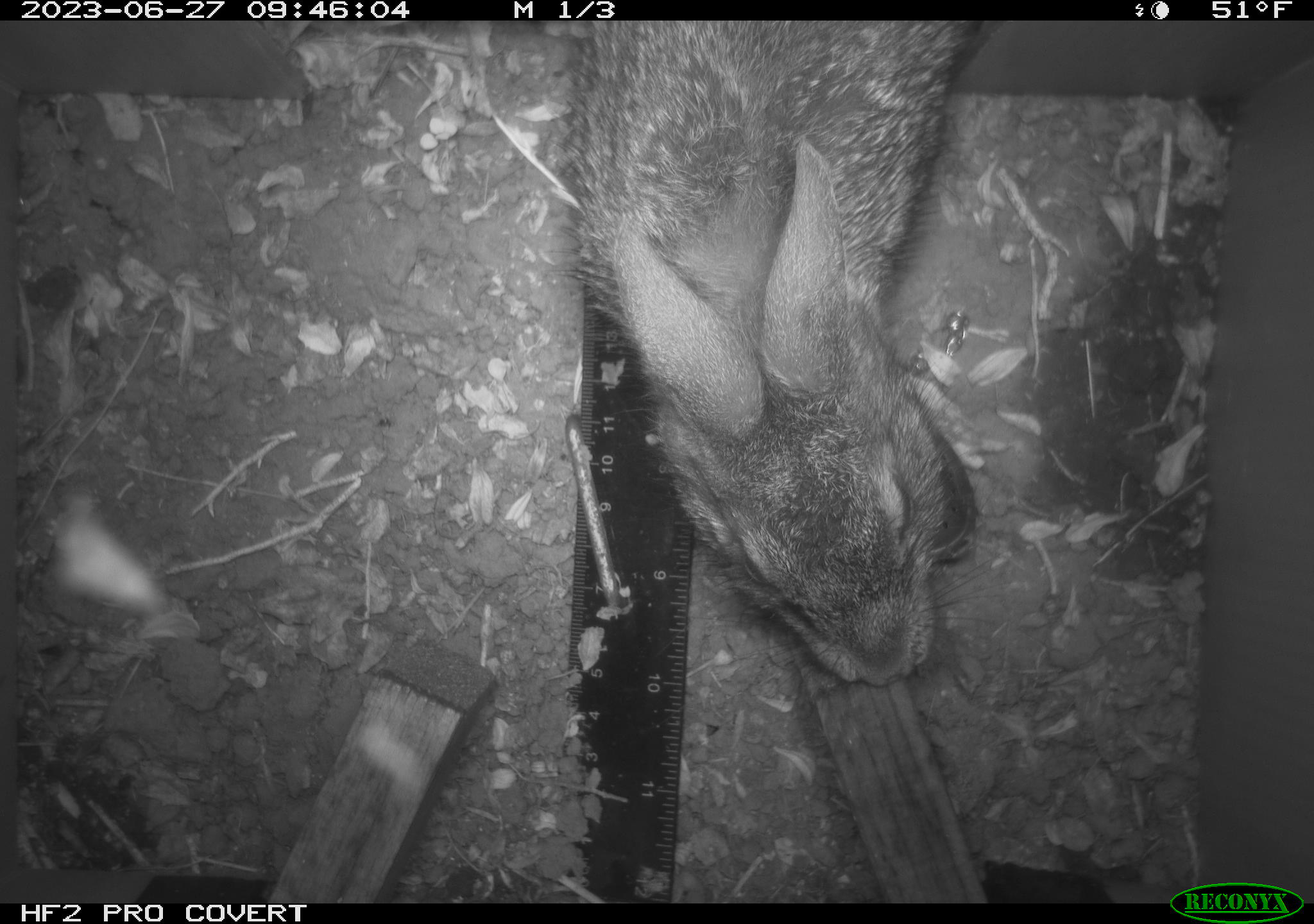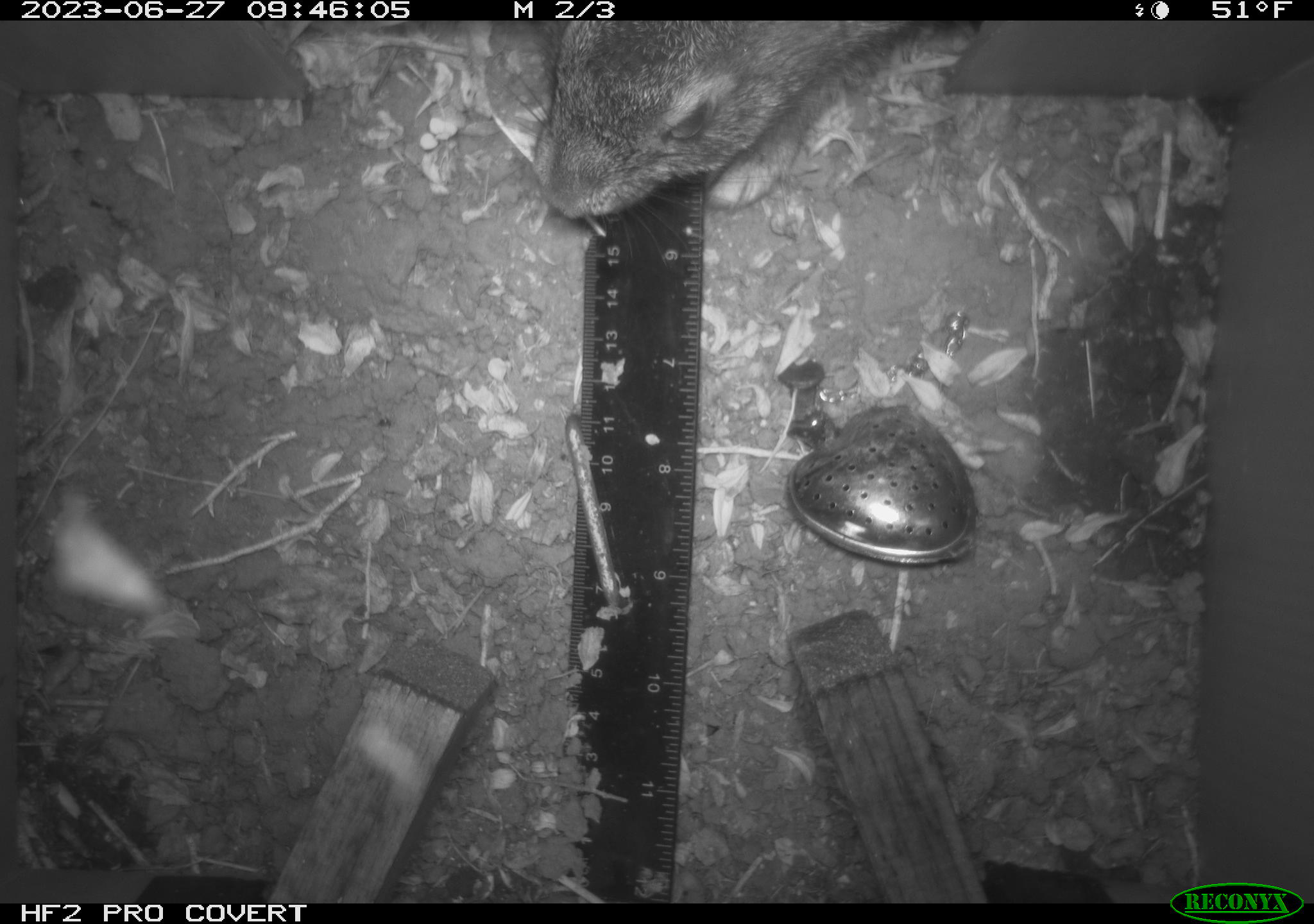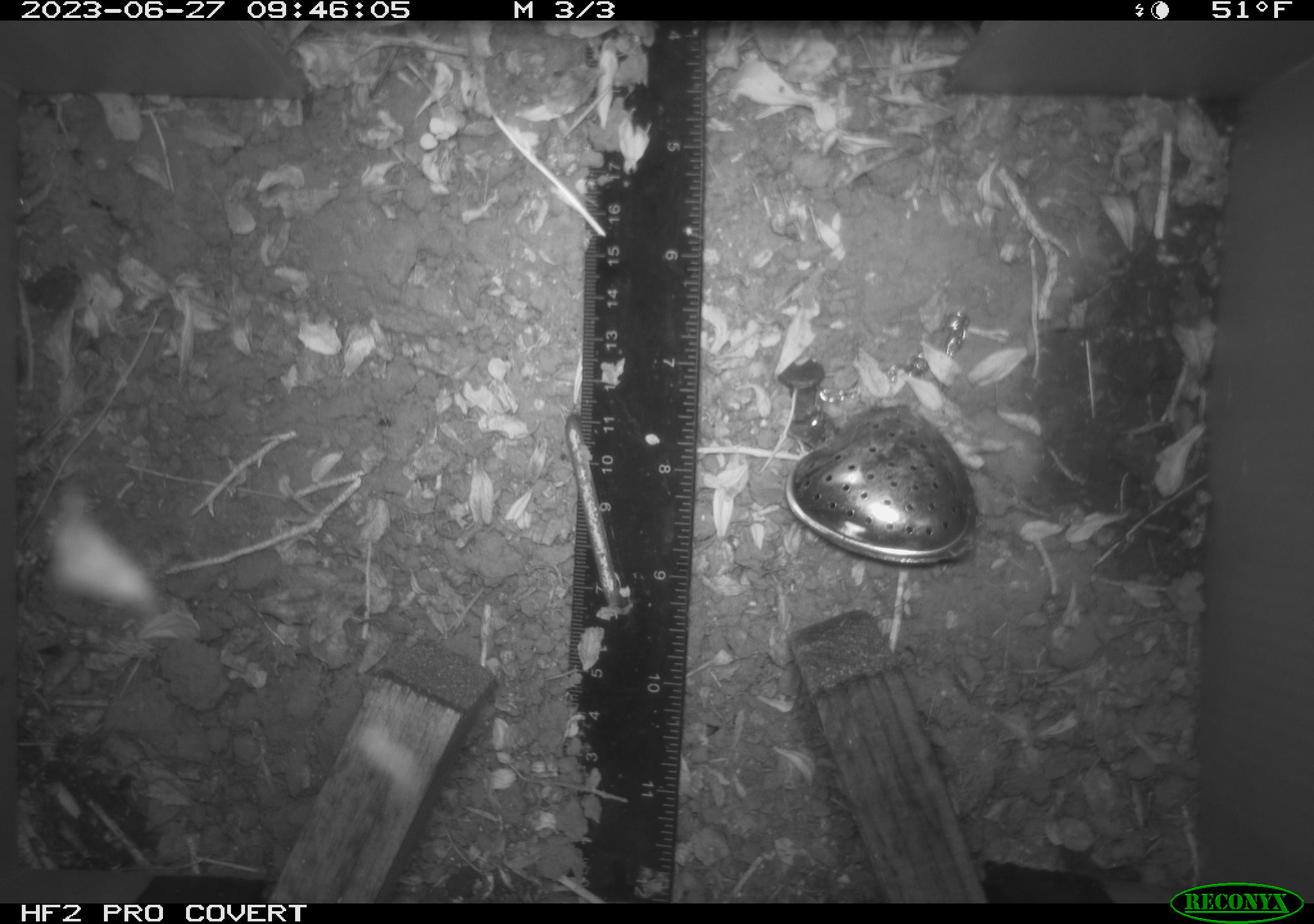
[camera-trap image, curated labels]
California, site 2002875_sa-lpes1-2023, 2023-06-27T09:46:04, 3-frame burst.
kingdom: Animalia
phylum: Chordata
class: Mammalia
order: Lagomorpha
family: Leporidae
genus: Sylvilagus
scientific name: Sylvilagus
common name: cottontail rabbits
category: sylvilagus species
Sylvilagus species (cottontail rabbits) (Sylvilagus).